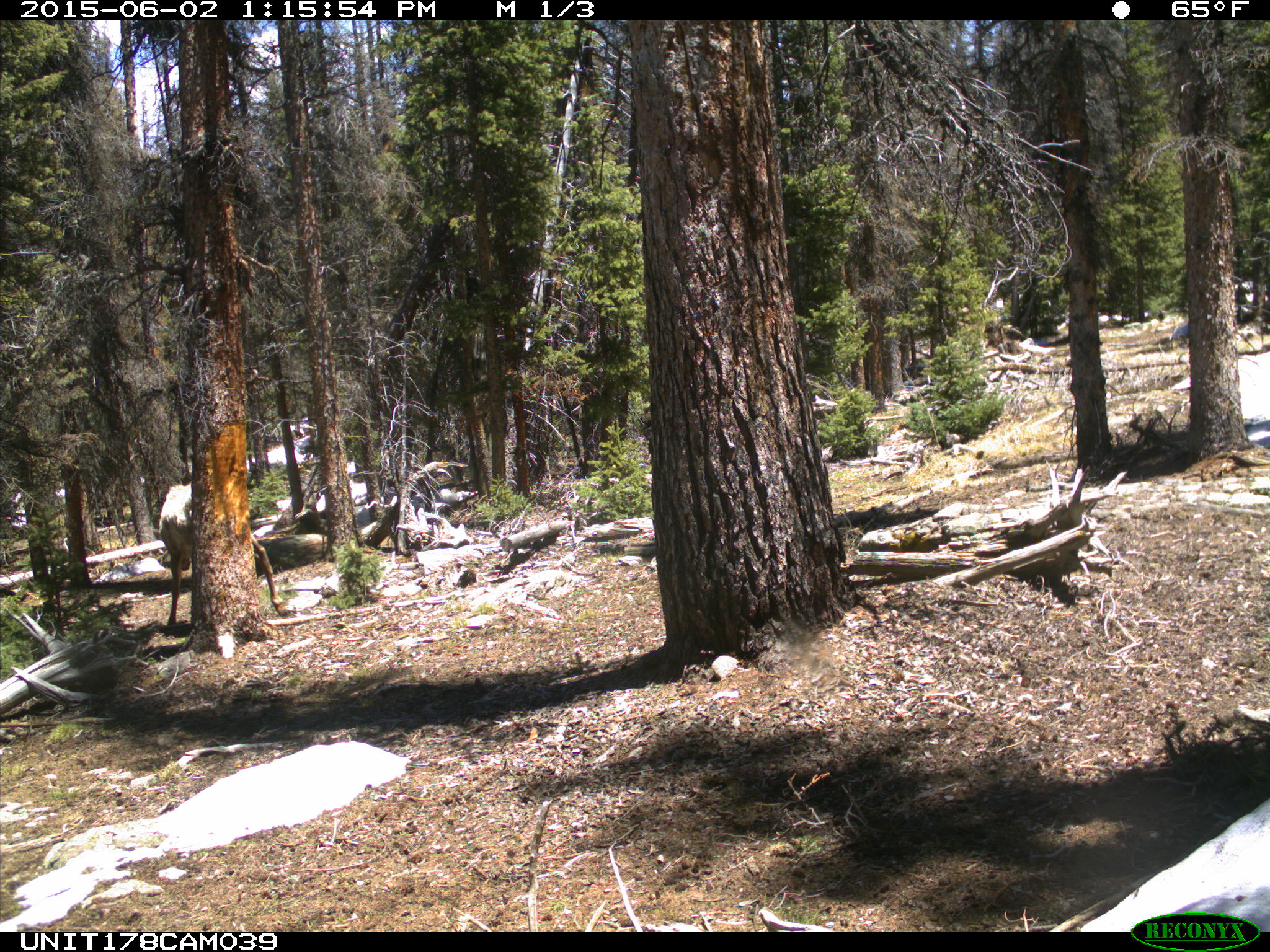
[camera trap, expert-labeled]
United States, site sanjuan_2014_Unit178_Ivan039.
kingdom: Animalia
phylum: Chordata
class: Mammalia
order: Artiodactyla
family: Cervidae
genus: Cervus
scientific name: Cervus elaphus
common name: red deer